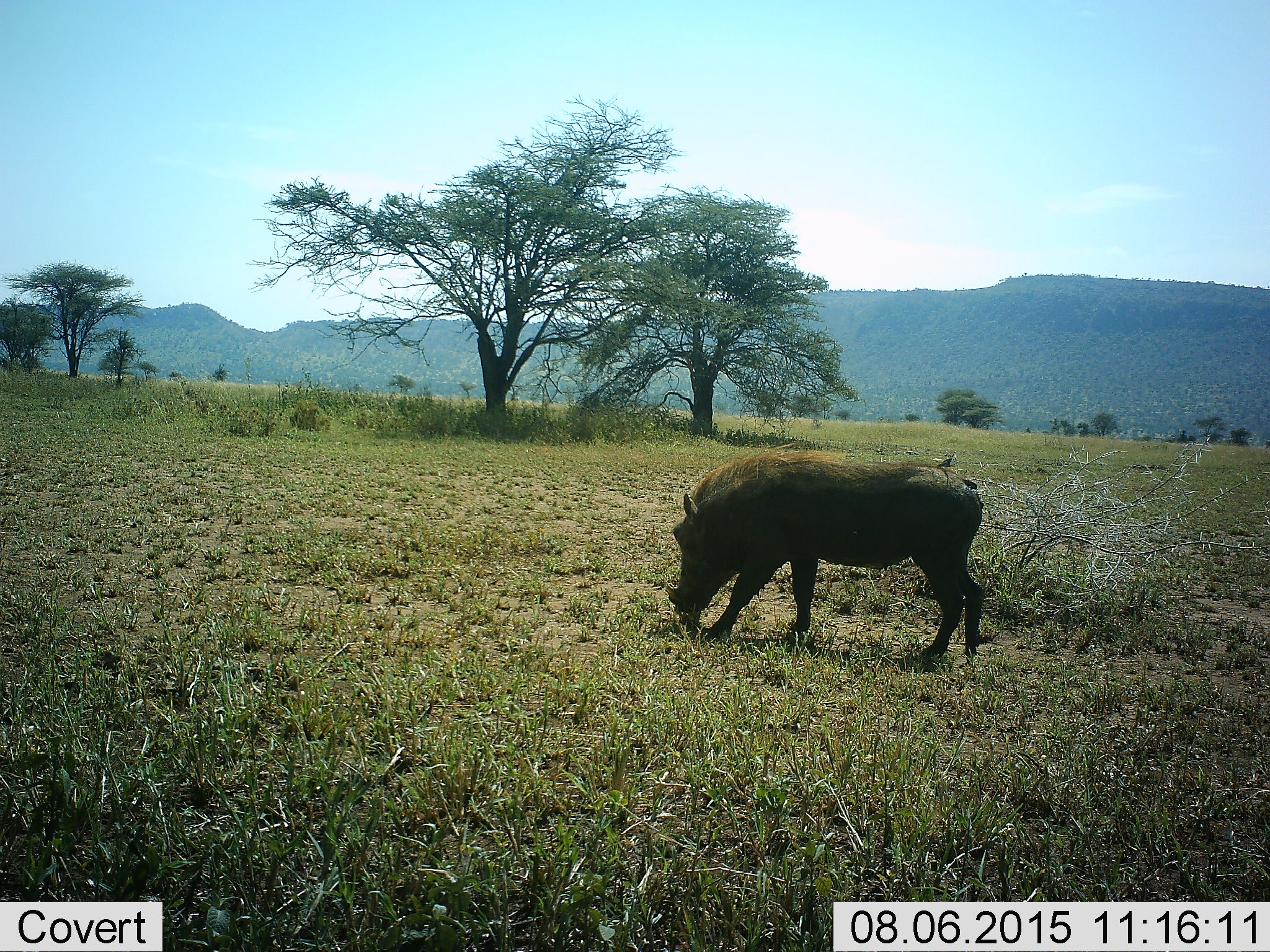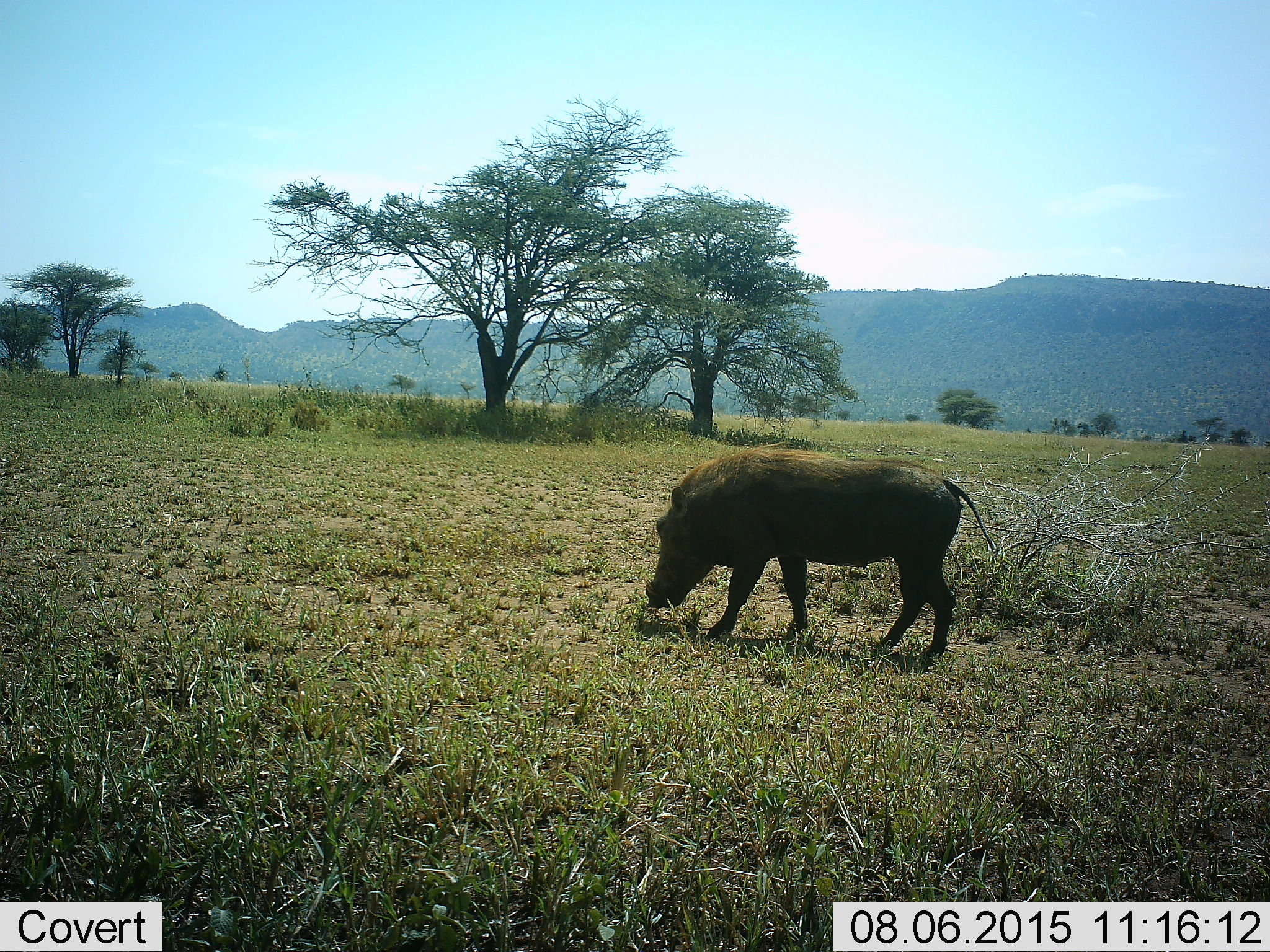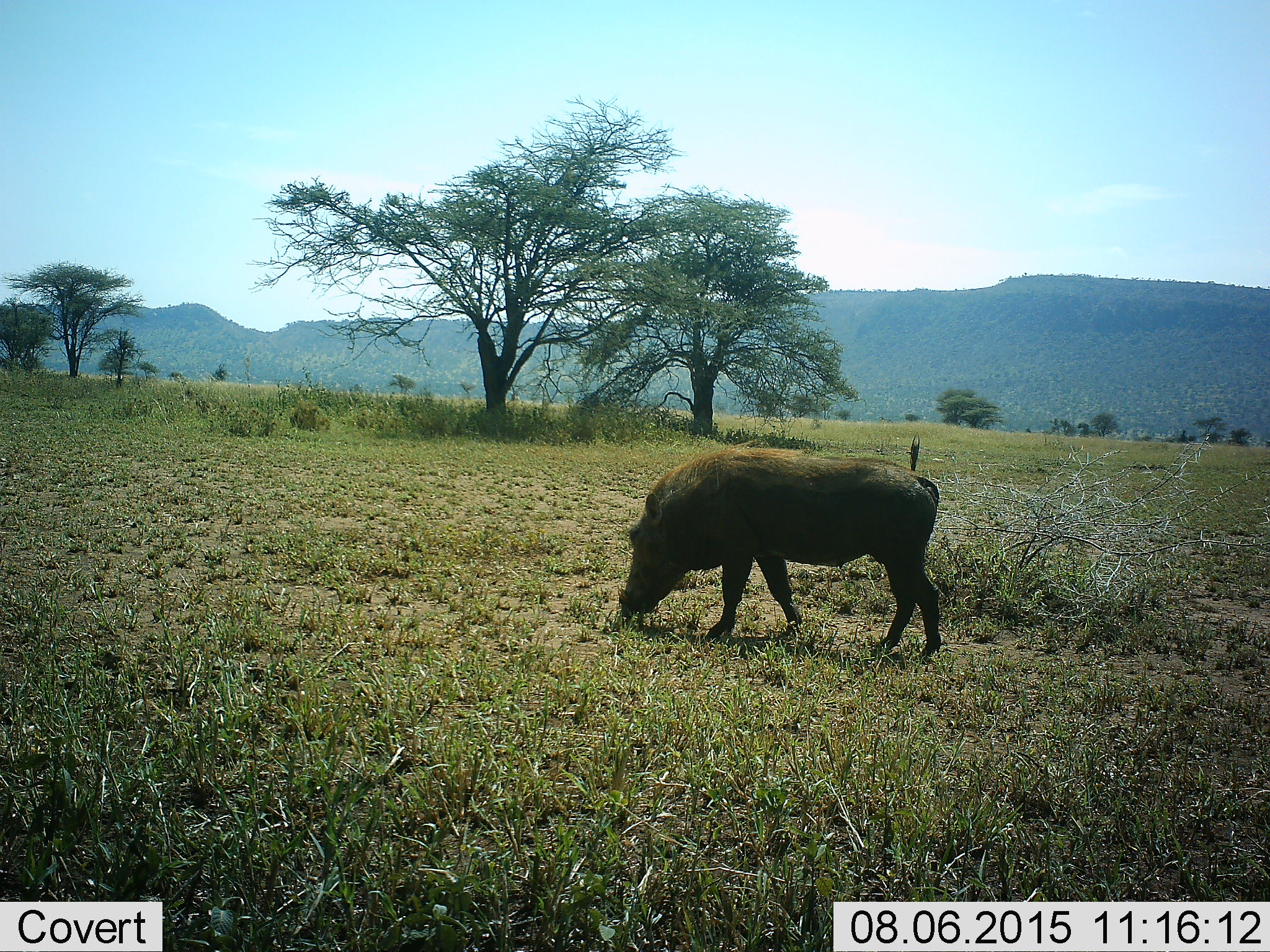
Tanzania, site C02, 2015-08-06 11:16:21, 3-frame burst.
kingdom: Animalia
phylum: Chordata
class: Mammalia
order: Artiodactyla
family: Suidae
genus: Phacochoerus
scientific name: Phacochoerus africanus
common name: warthog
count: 1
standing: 6%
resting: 0%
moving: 44%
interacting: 0%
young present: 0%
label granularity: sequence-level